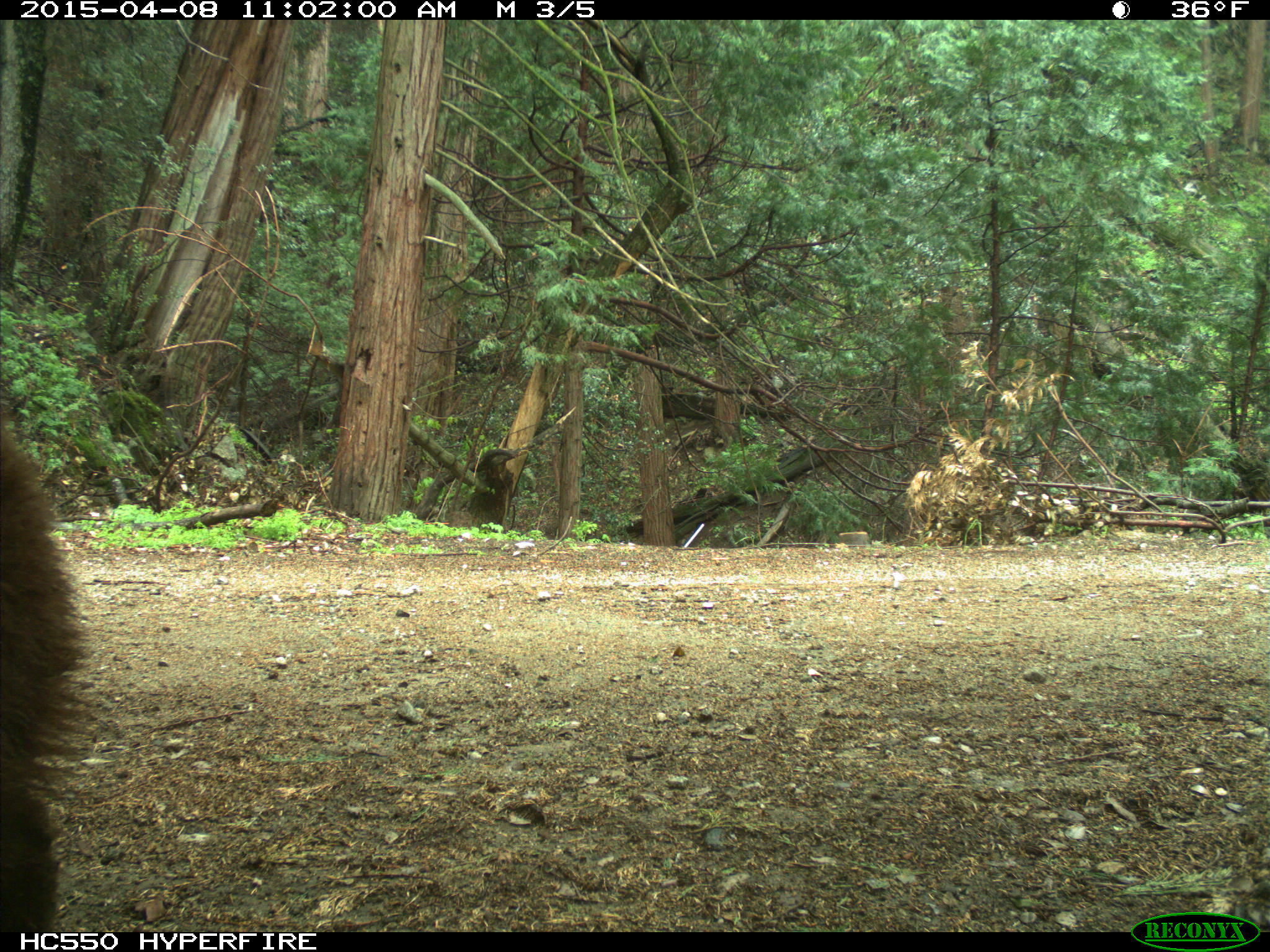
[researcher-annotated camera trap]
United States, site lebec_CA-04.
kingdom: Animalia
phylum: Chordata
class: Mammalia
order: Carnivora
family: Ursidae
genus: Ursus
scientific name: Ursus americanus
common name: american black bear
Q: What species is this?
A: Ursus americanus (american black bear).